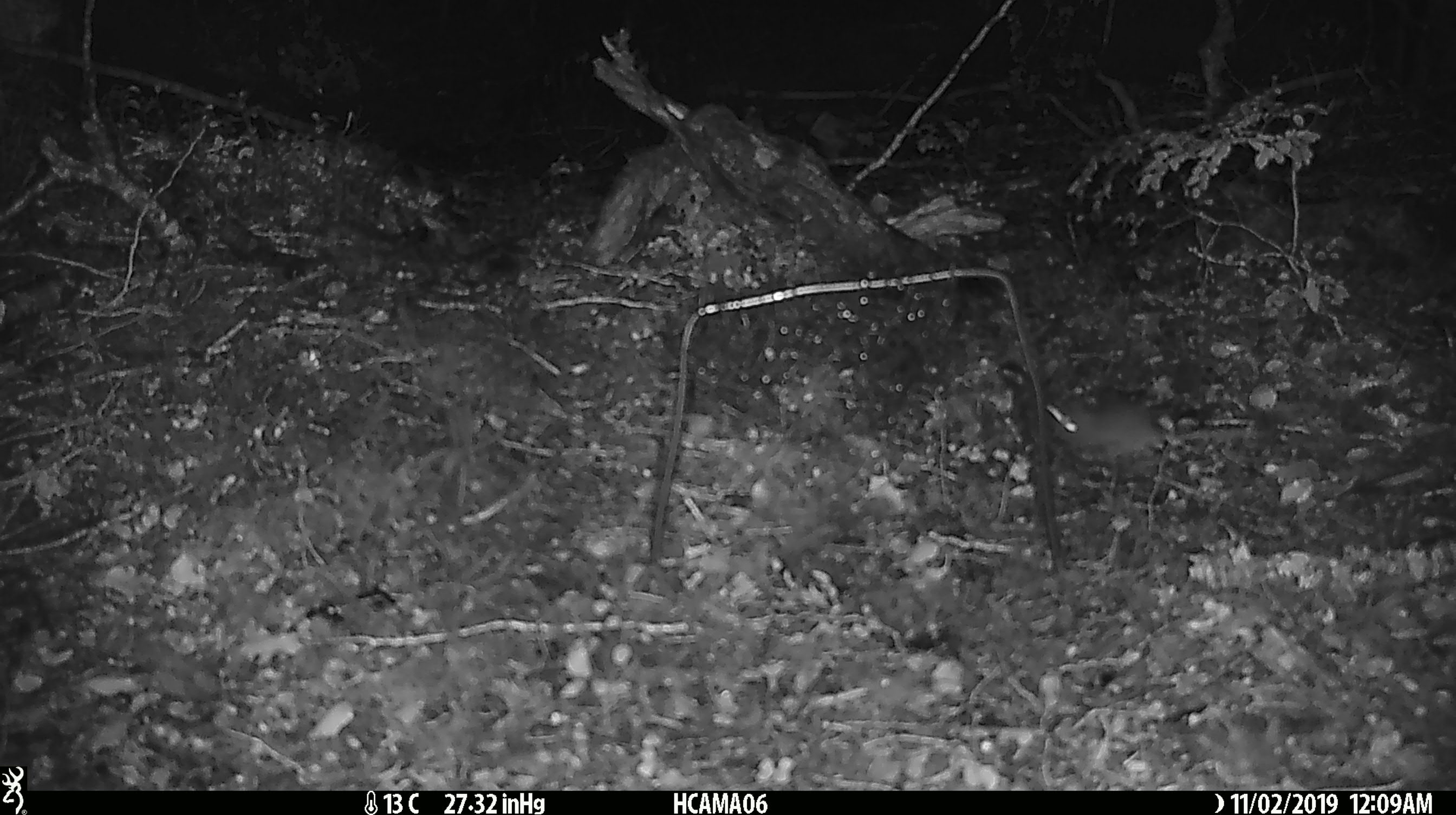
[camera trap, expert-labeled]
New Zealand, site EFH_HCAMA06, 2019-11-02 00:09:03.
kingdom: Animalia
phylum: Chordata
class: Mammalia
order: Rodentia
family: Muridae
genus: Mus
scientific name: Mus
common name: mouse